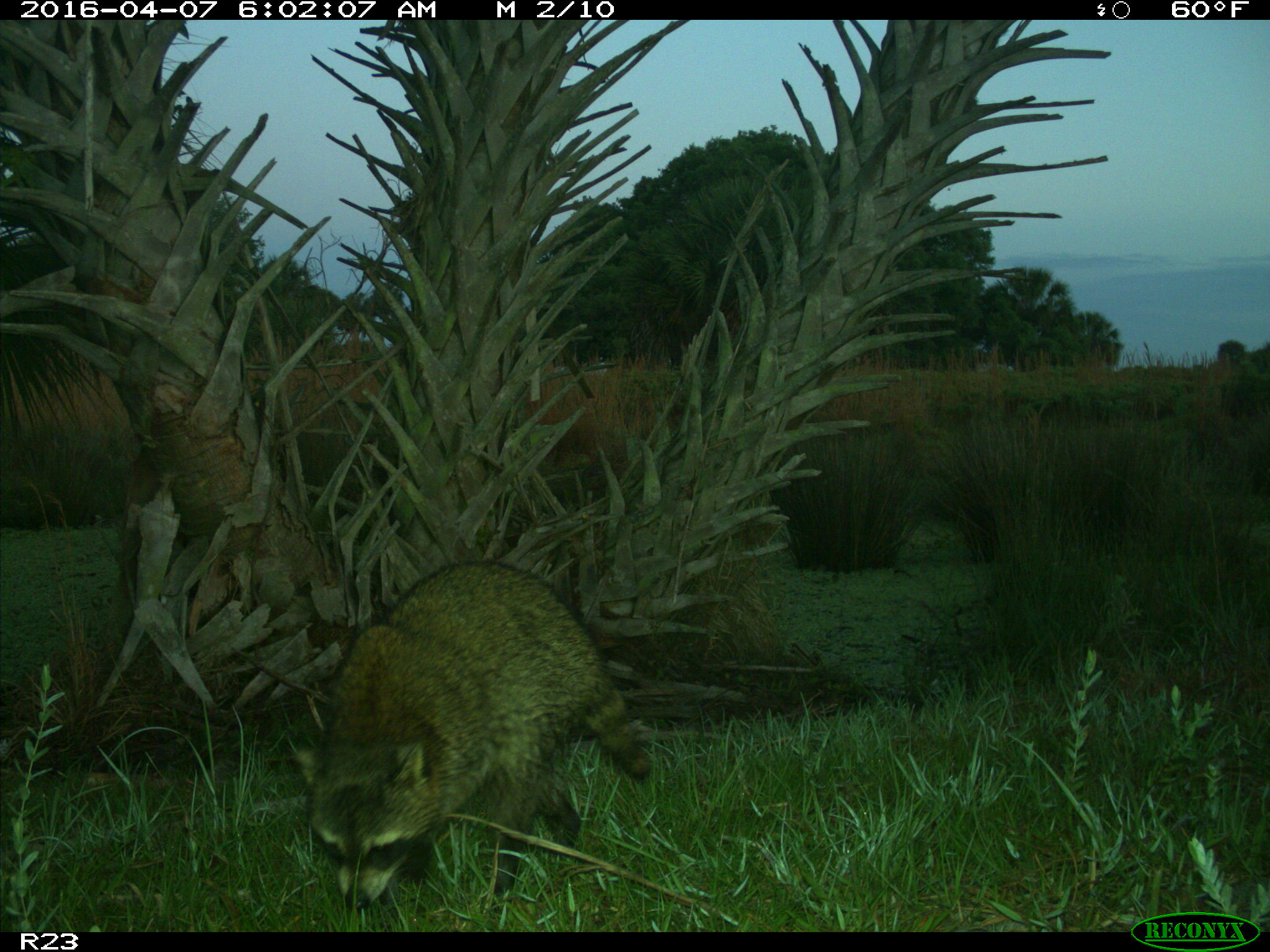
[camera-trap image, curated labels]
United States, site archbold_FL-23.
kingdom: Animalia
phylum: Chordata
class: Mammalia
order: Carnivora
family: Procyonidae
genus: Procyon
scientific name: Procyon lotor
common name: common raccoon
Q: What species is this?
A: Procyon lotor (common raccoon).